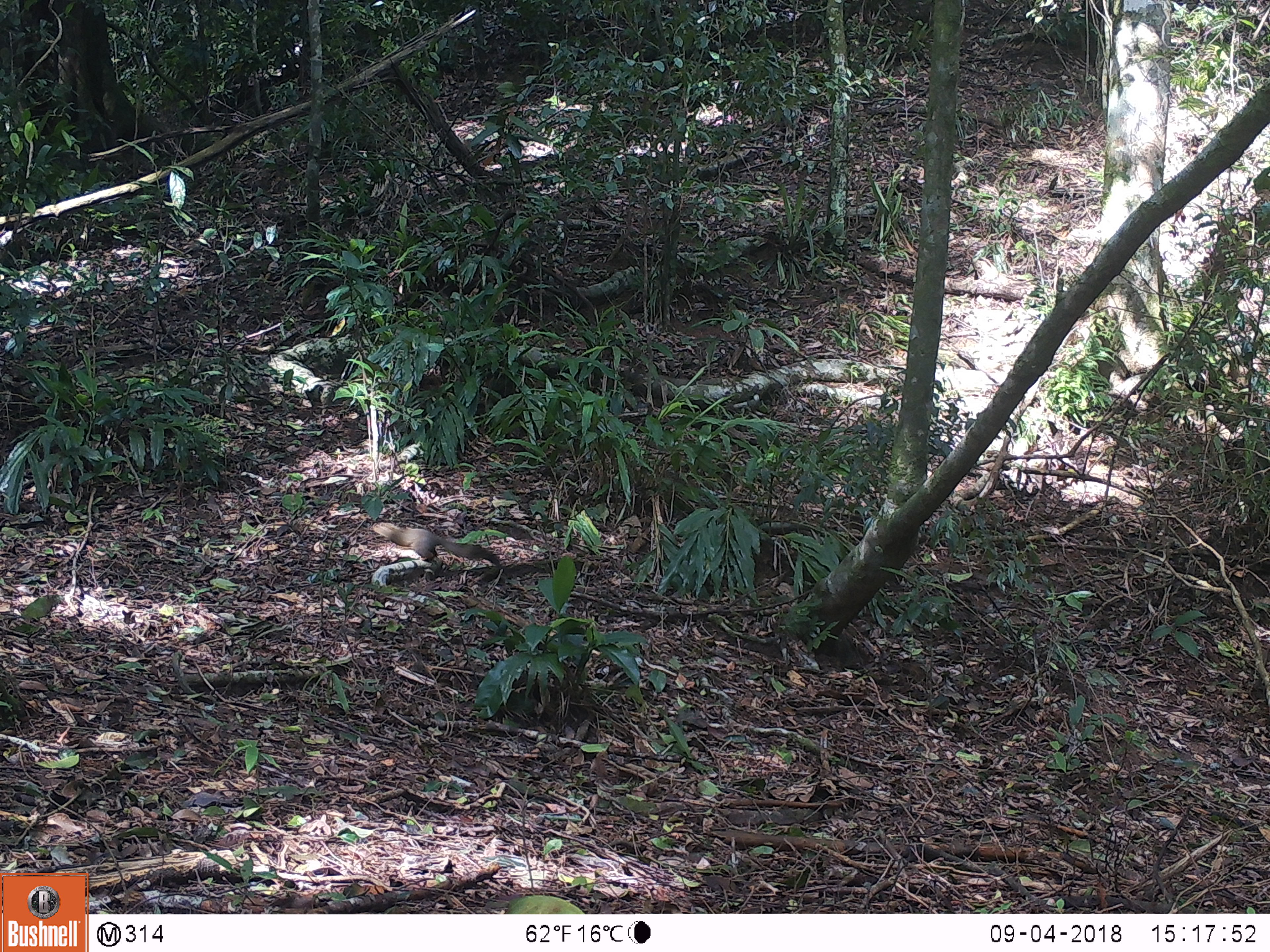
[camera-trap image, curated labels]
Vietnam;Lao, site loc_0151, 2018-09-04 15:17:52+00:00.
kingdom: Animalia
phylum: Chordata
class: Mammalia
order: Rodentia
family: Sciuridae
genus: Callosciurus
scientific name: Callosciurus erythraeus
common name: pallas's squirrel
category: pallass squirrel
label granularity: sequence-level